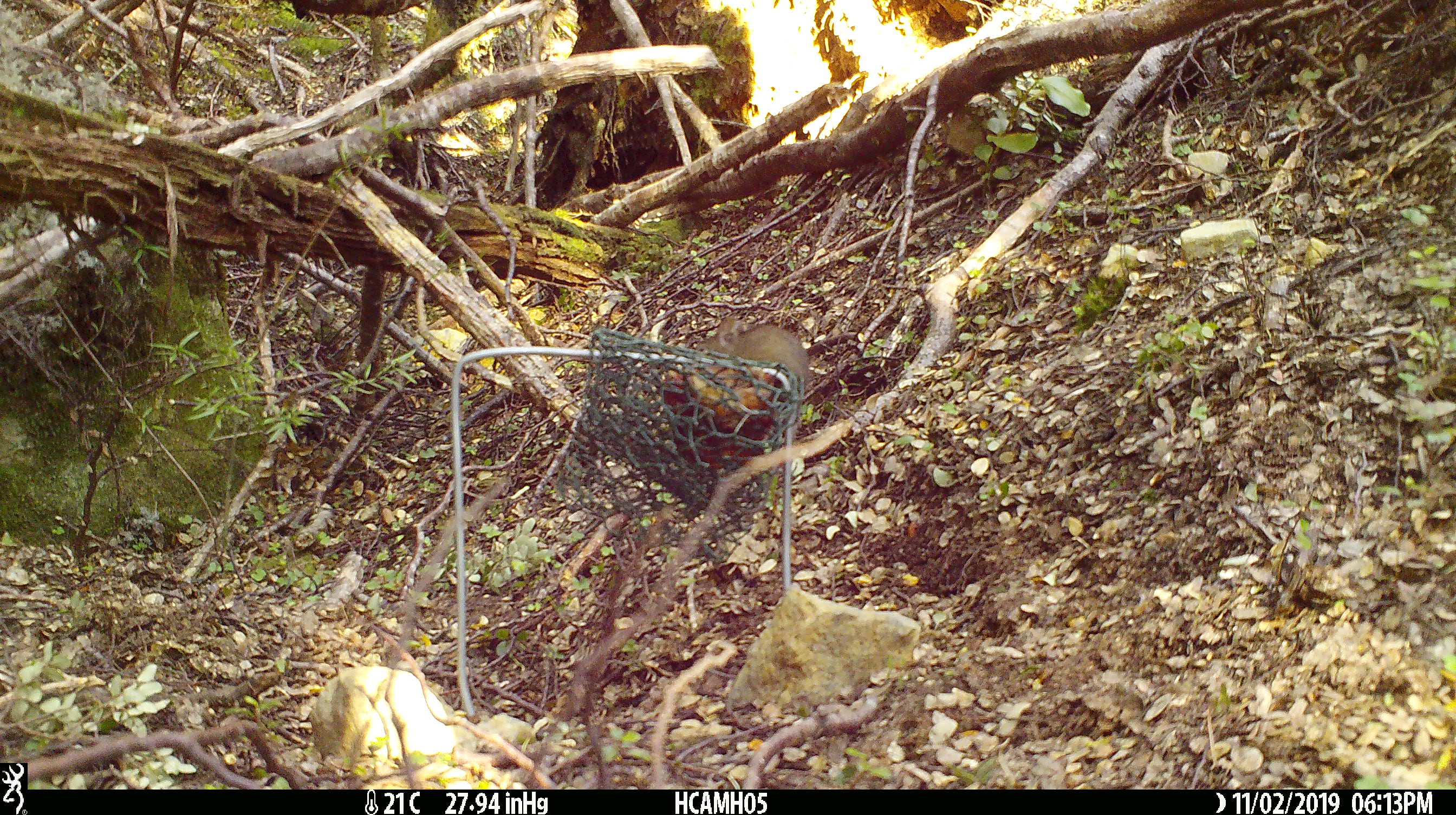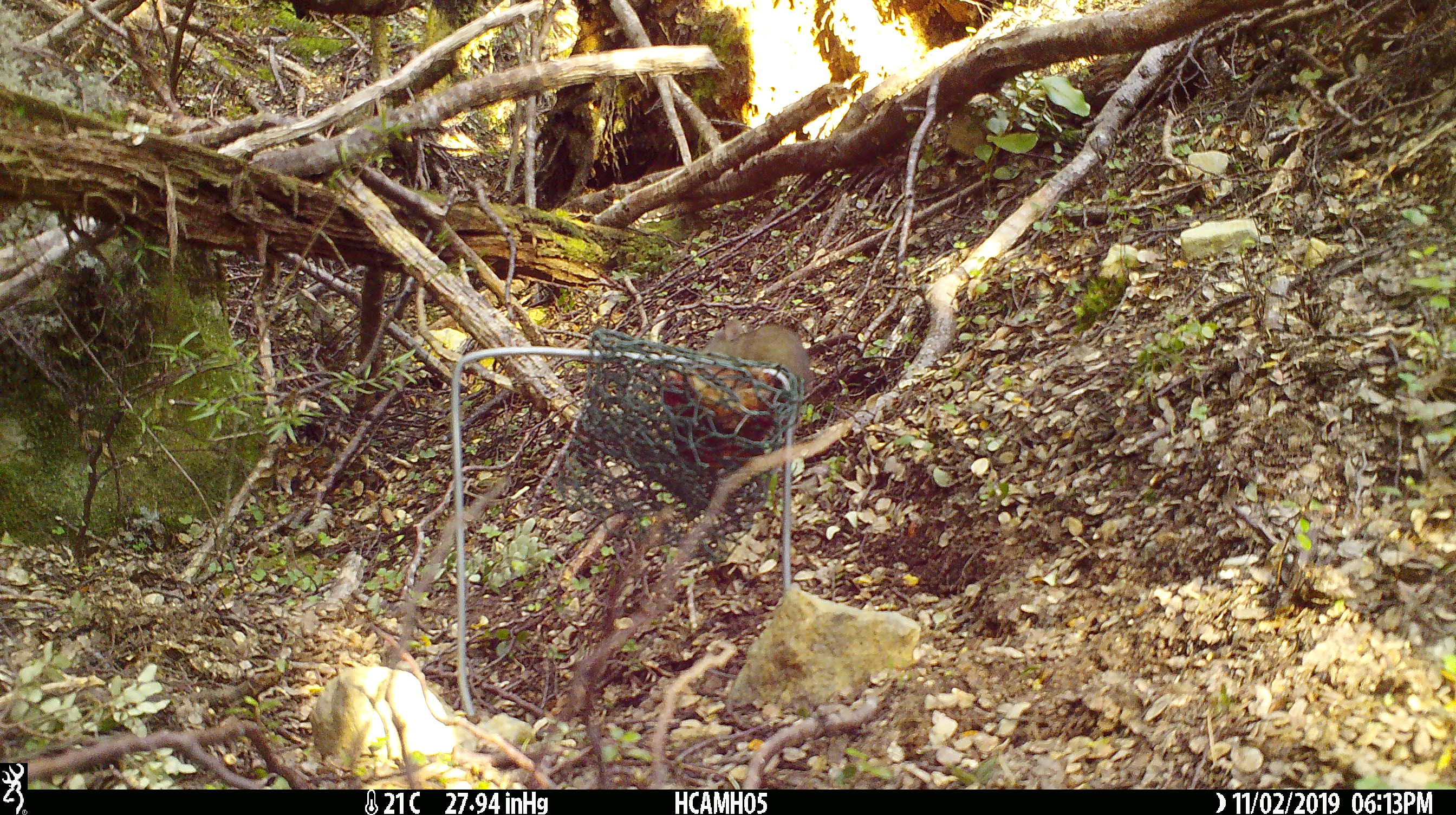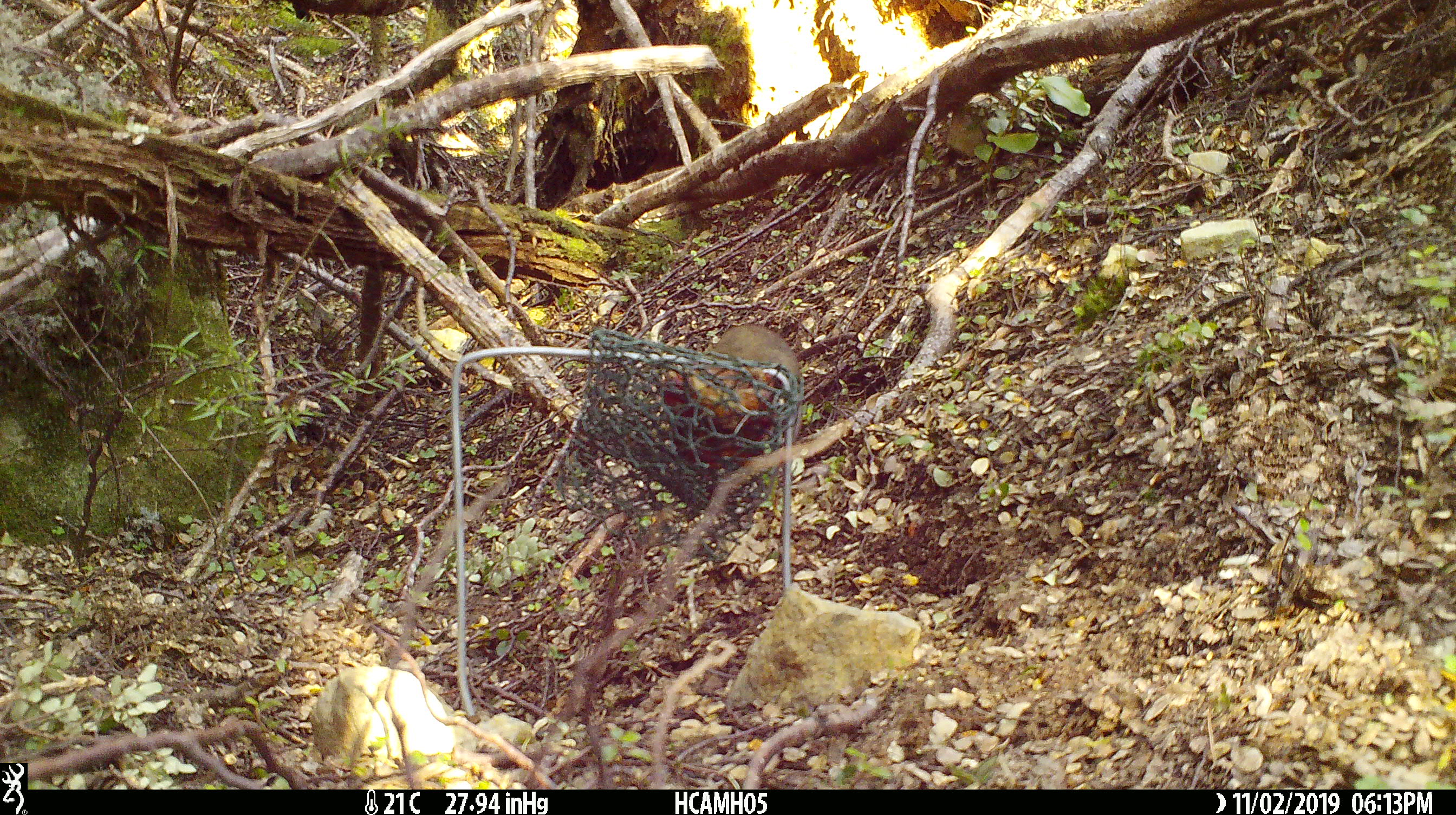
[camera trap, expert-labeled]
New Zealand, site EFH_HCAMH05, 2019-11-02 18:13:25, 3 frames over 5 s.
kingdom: Animalia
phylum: Chordata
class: Mammalia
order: Rodentia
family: Muridae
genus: Mus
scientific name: Mus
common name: mouse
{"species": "mouse (Mus)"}